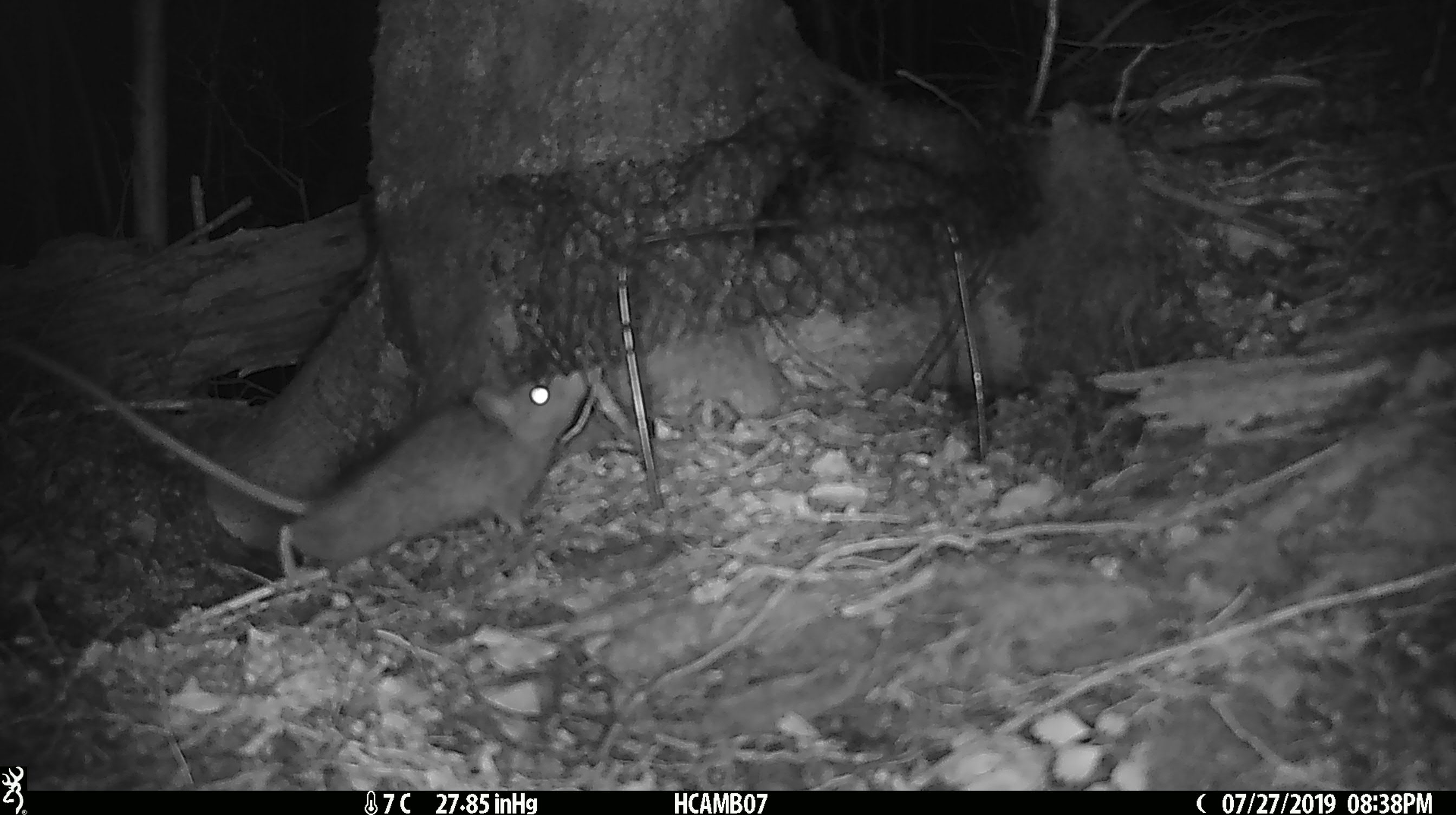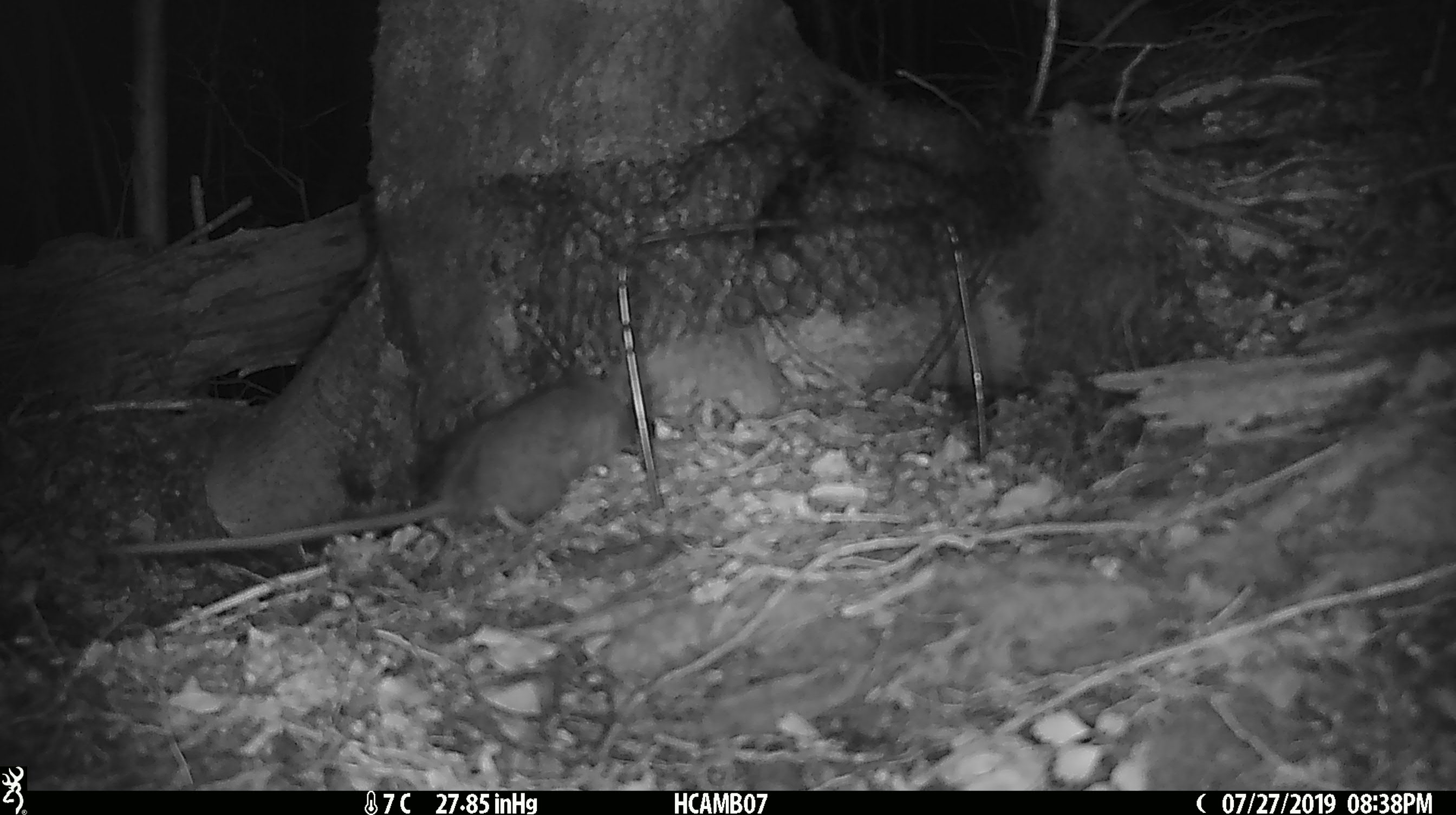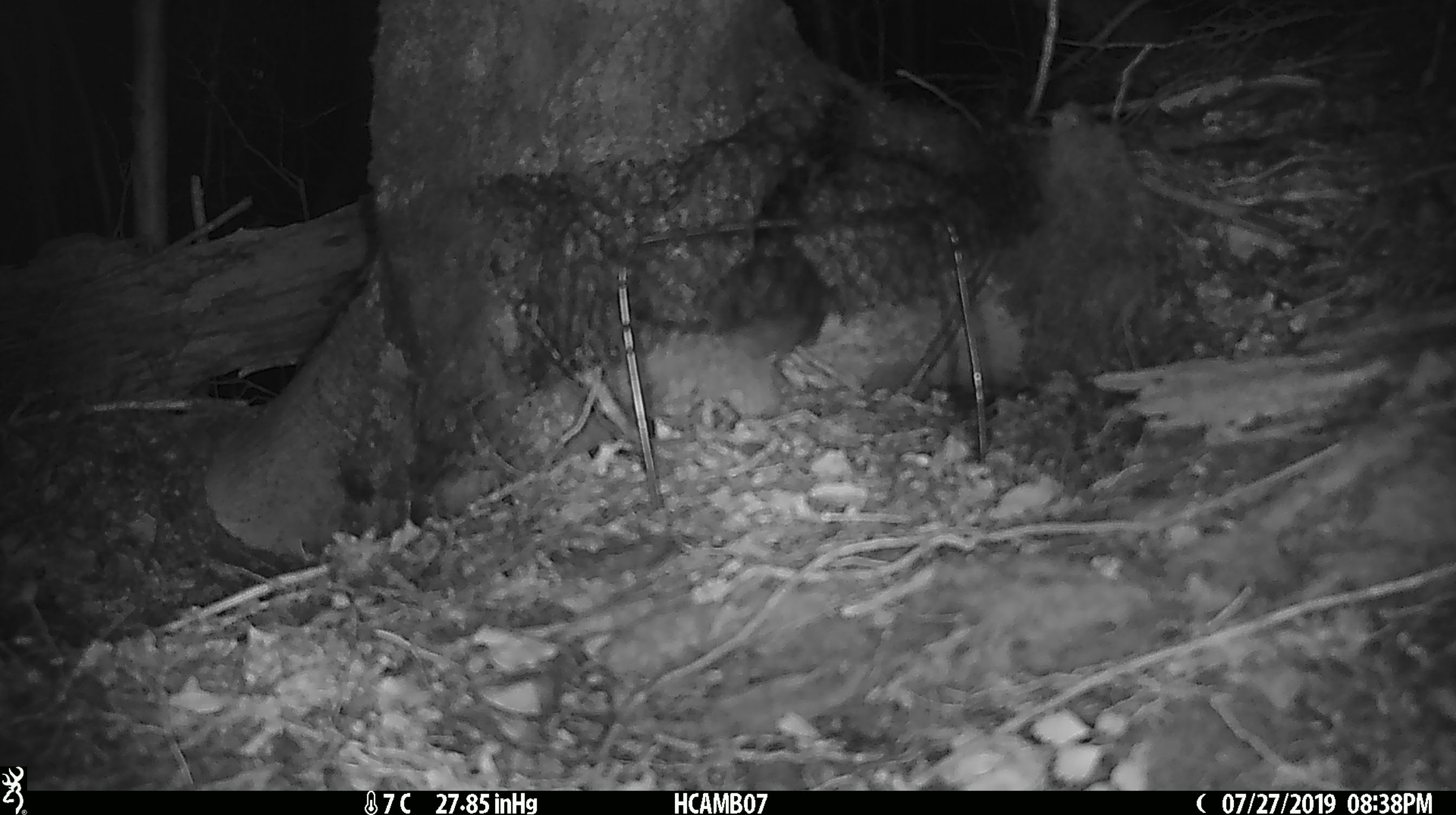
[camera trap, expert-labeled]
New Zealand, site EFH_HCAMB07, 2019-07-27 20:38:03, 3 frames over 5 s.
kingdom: Animalia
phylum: Chordata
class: Mammalia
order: Rodentia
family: Muridae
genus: Rattus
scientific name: Rattus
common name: rat